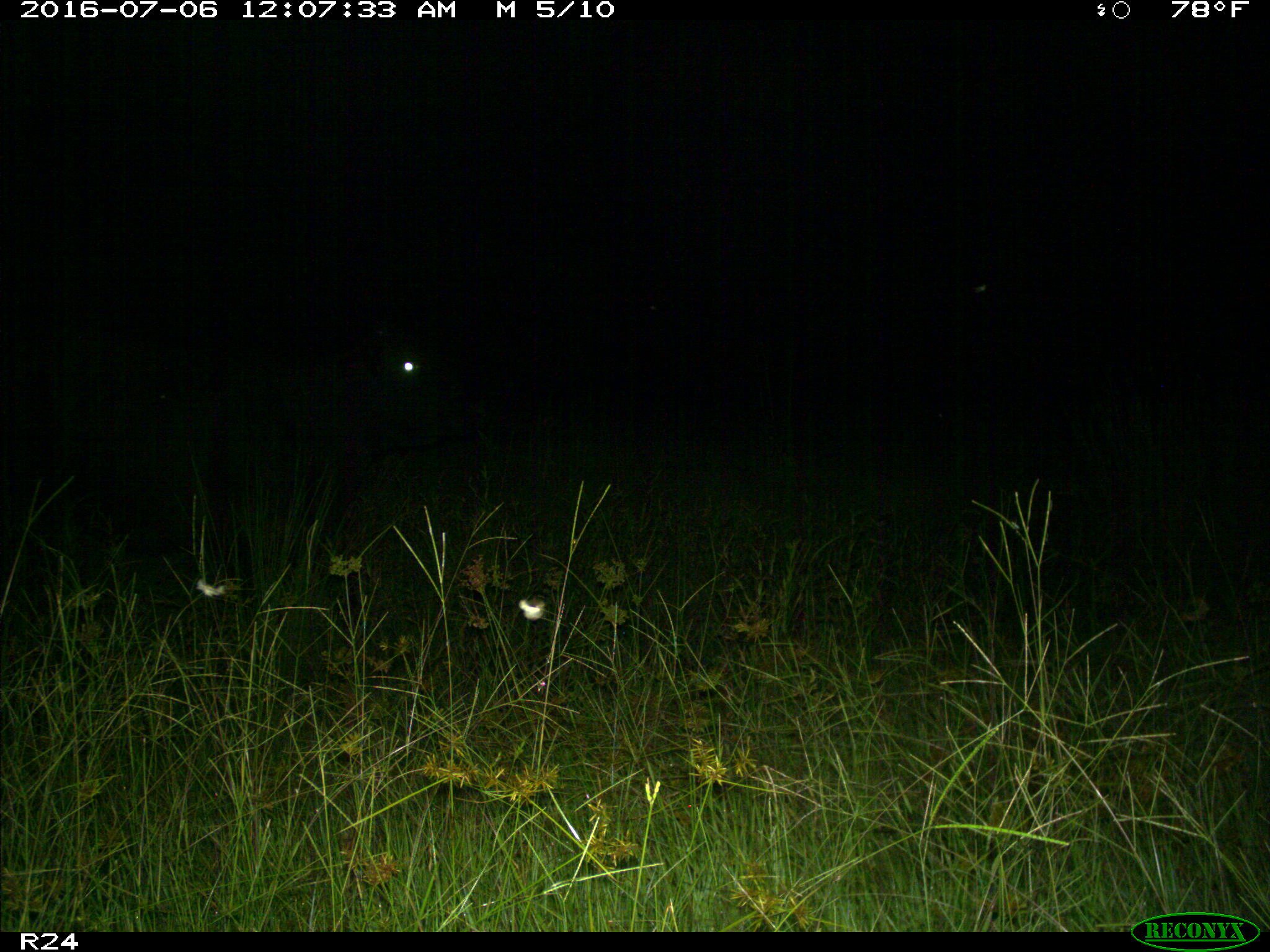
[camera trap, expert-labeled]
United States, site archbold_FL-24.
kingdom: Animalia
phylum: Chordata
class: Mammalia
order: Artiodactyla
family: Bovidae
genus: Bos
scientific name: Bos taurus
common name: domestic cow